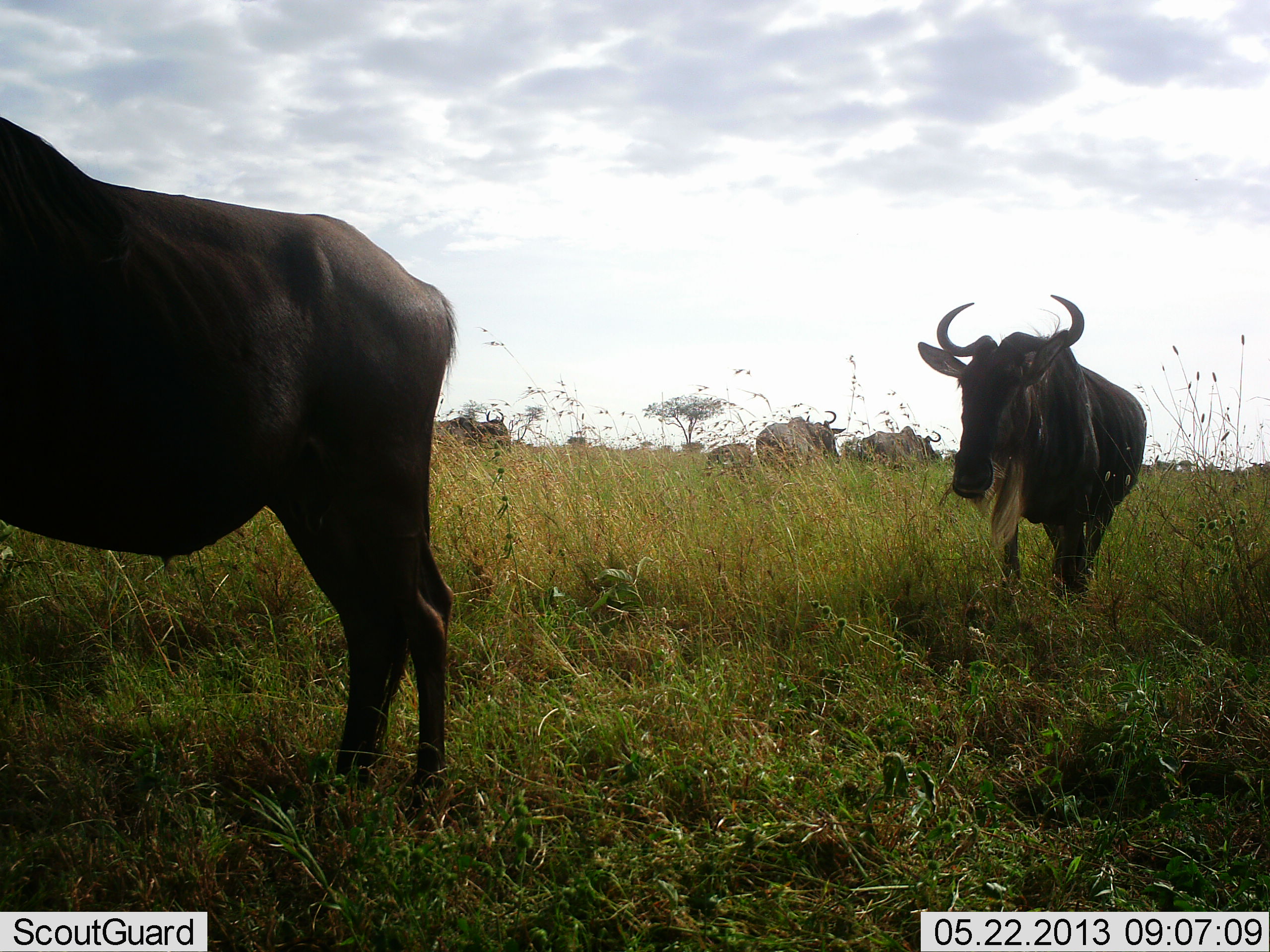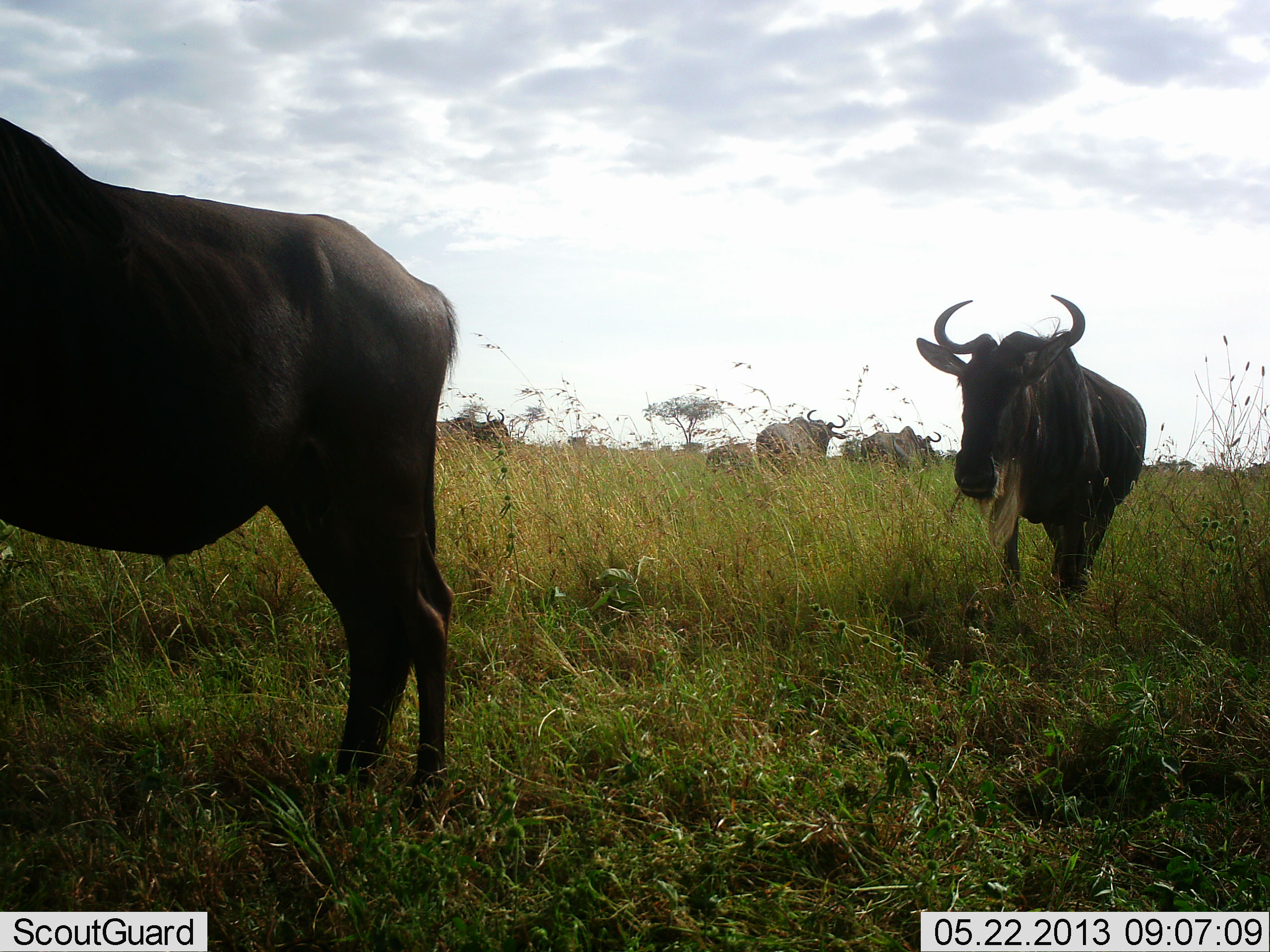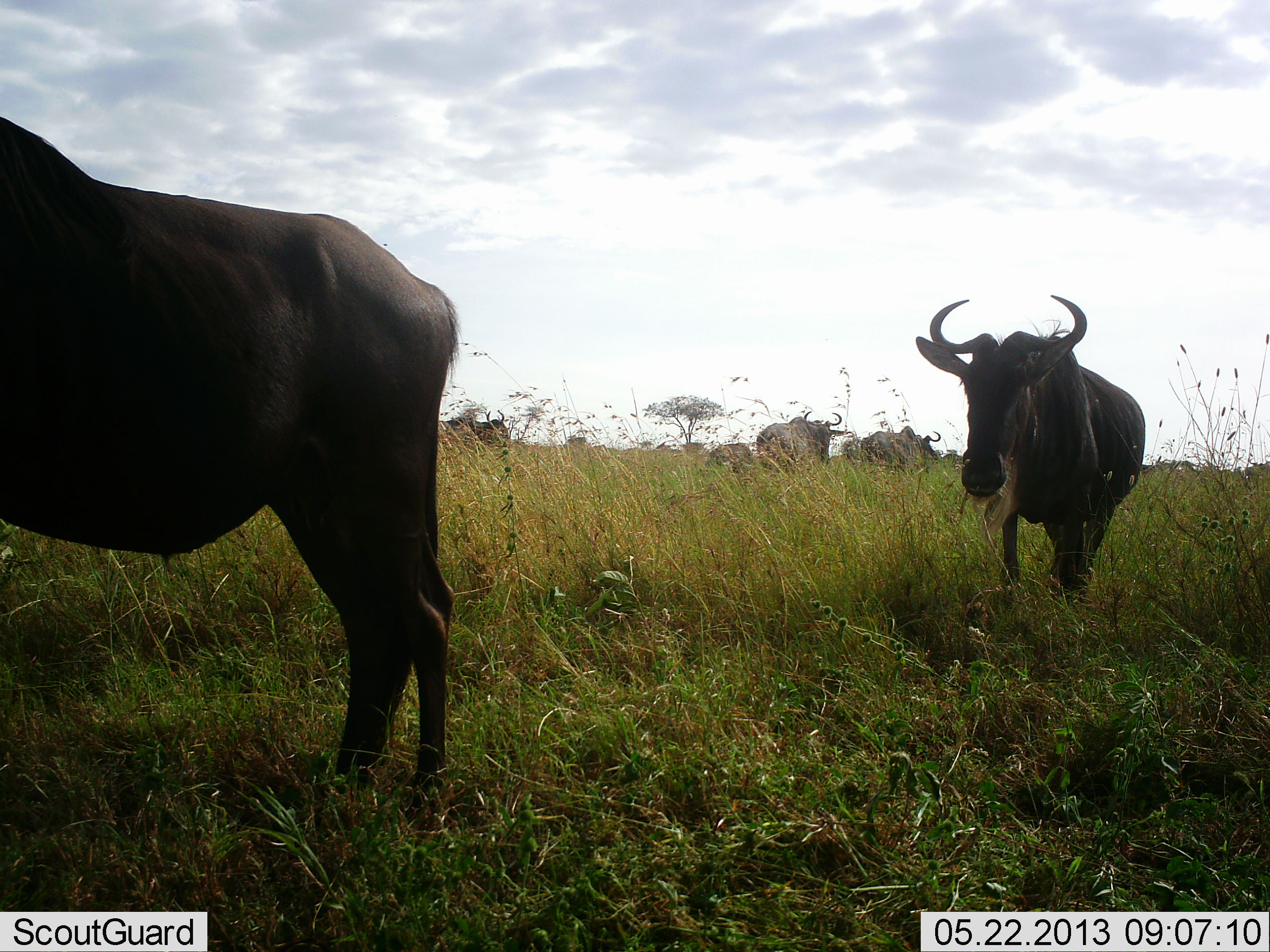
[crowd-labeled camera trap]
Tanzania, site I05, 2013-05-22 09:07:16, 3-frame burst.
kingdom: Animalia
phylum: Chordata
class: Mammalia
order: Artiodactyla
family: Bovidae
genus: Connochaetes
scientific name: Connochaetes taurinus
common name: blue wildebeest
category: wildebeest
Wildebeest (blue wildebeest) (Connochaetes taurinus), count 6. Behavior (volunteer vote fractions): standing 80%, resting 0%, moving 20%, interacting 0%. Young present (vote fraction): 10%. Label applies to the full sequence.